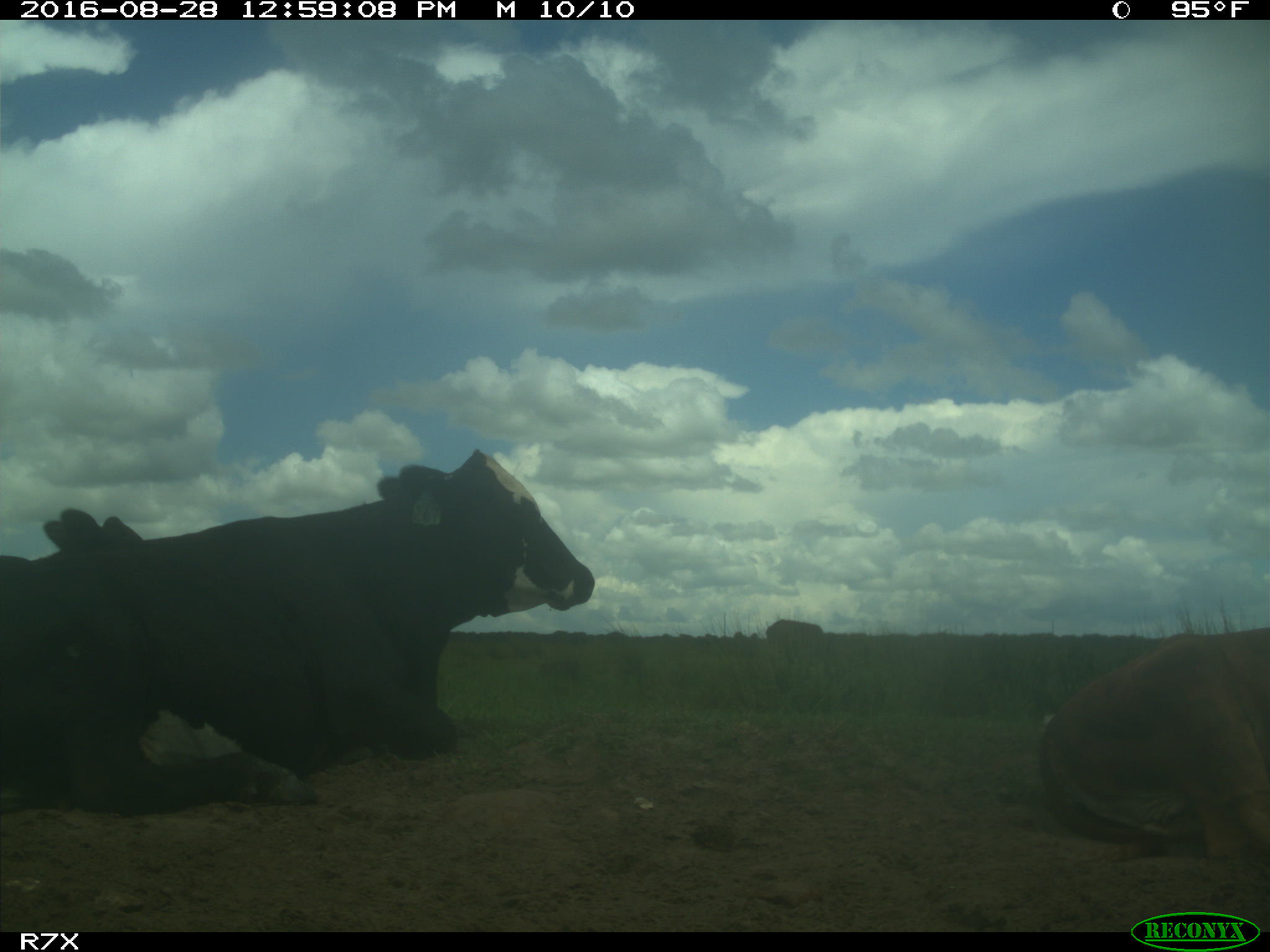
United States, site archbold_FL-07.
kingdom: Animalia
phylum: Chordata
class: Mammalia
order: Artiodactyla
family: Bovidae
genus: Bos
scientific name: Bos taurus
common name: domestic cow